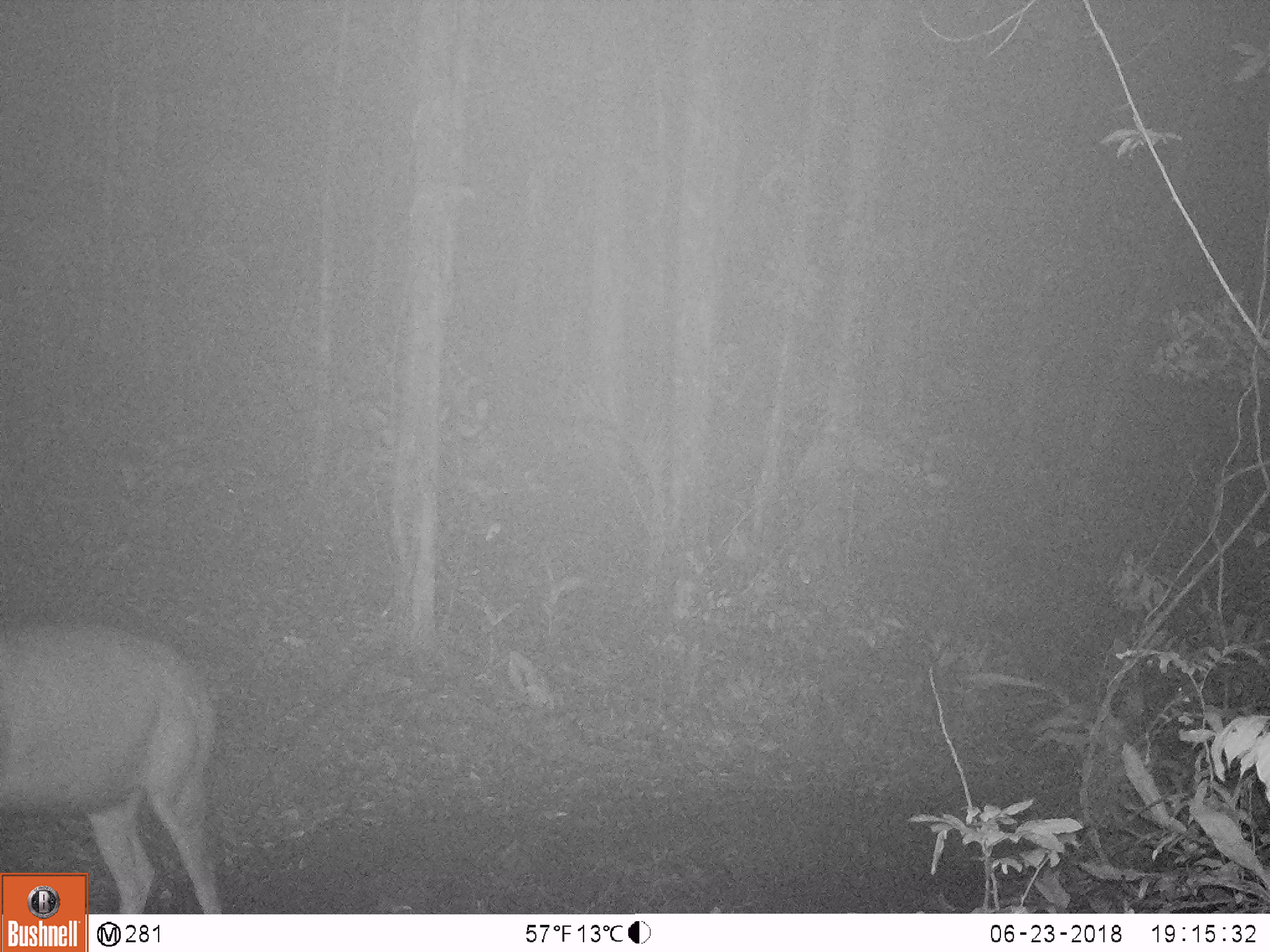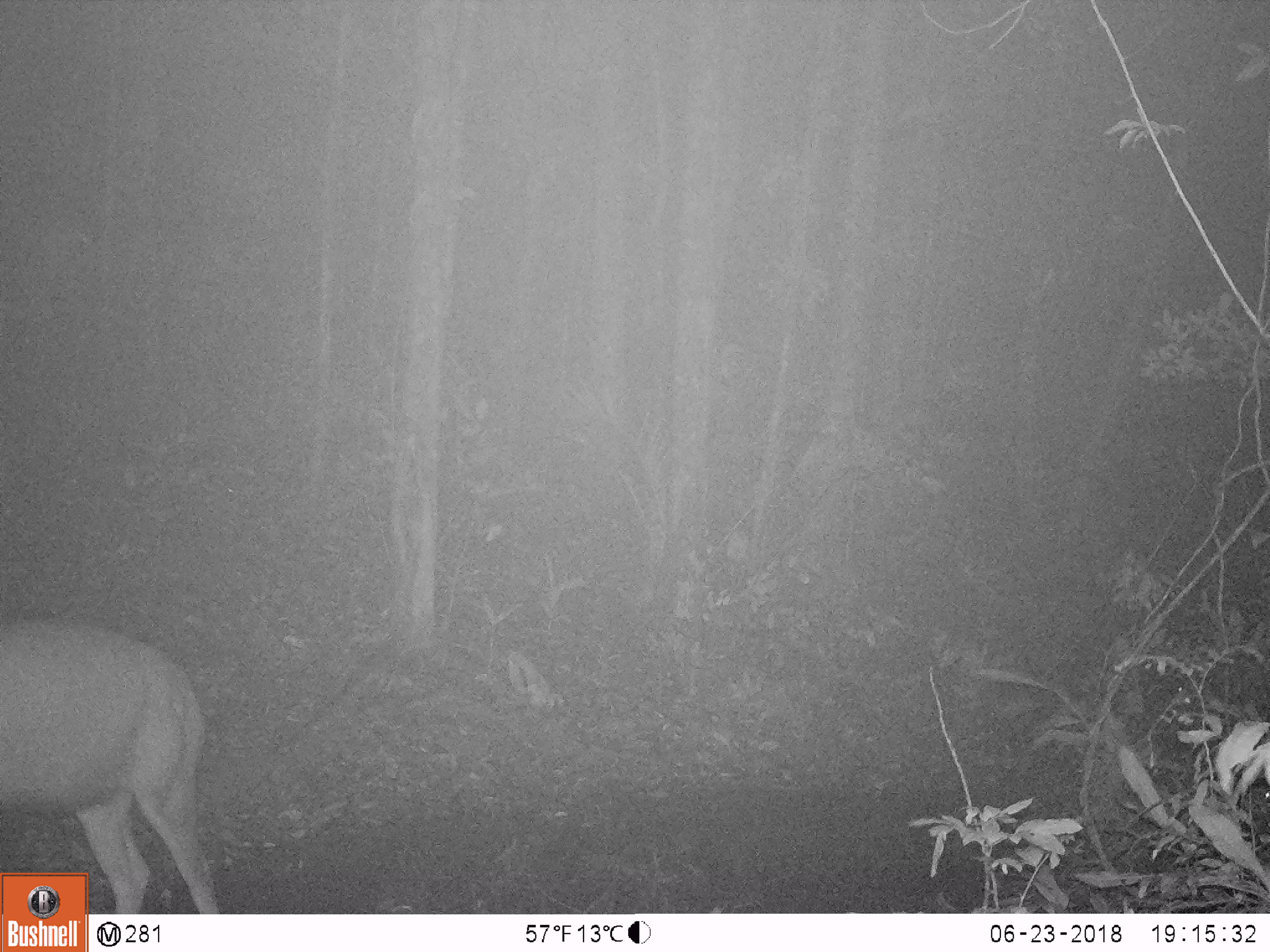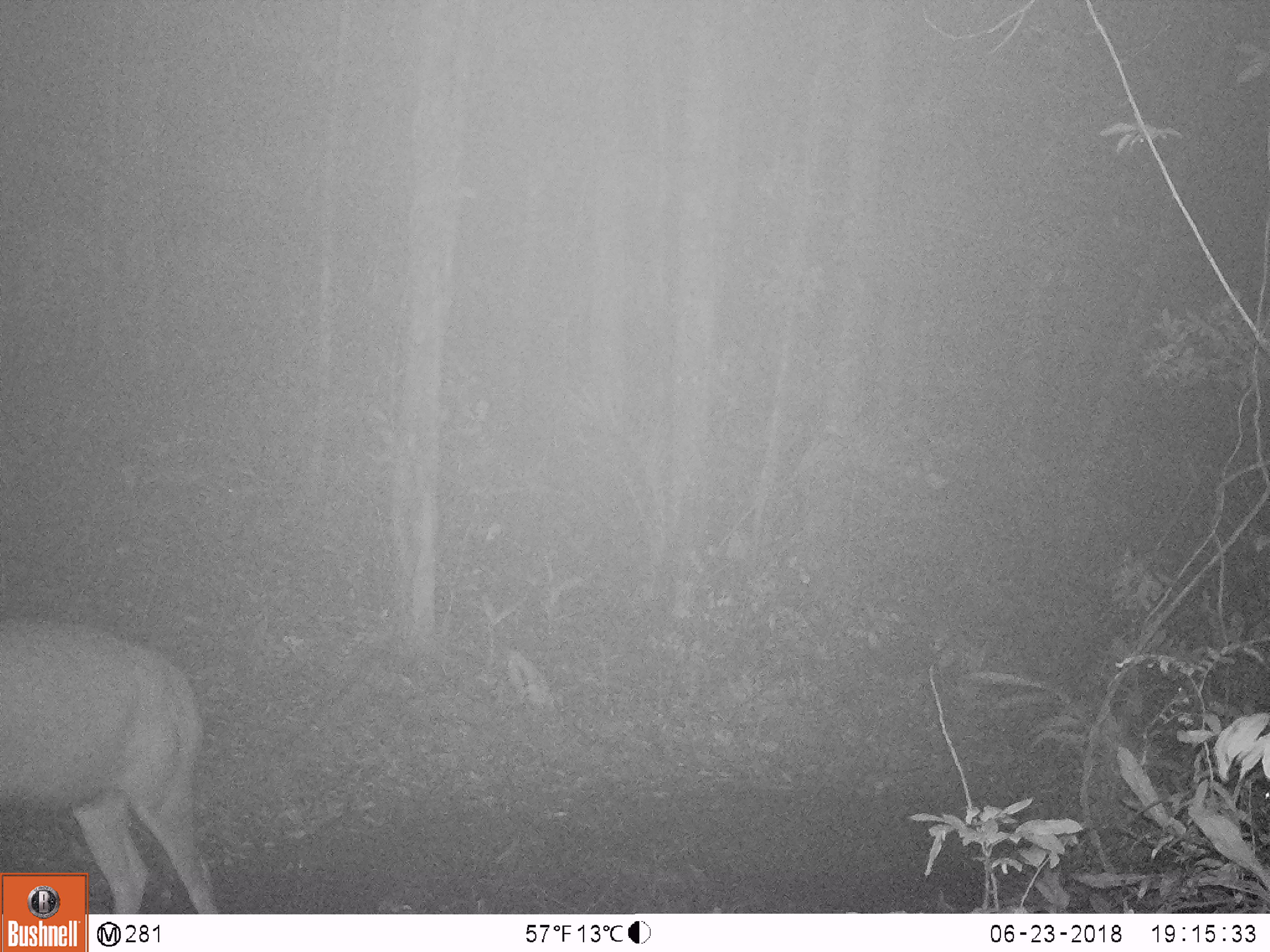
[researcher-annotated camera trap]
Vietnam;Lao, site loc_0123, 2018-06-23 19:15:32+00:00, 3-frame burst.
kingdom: Animalia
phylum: Chordata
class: Mammalia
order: Artiodactyla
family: Cervidae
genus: Rusa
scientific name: Rusa unicolor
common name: sambar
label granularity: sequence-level